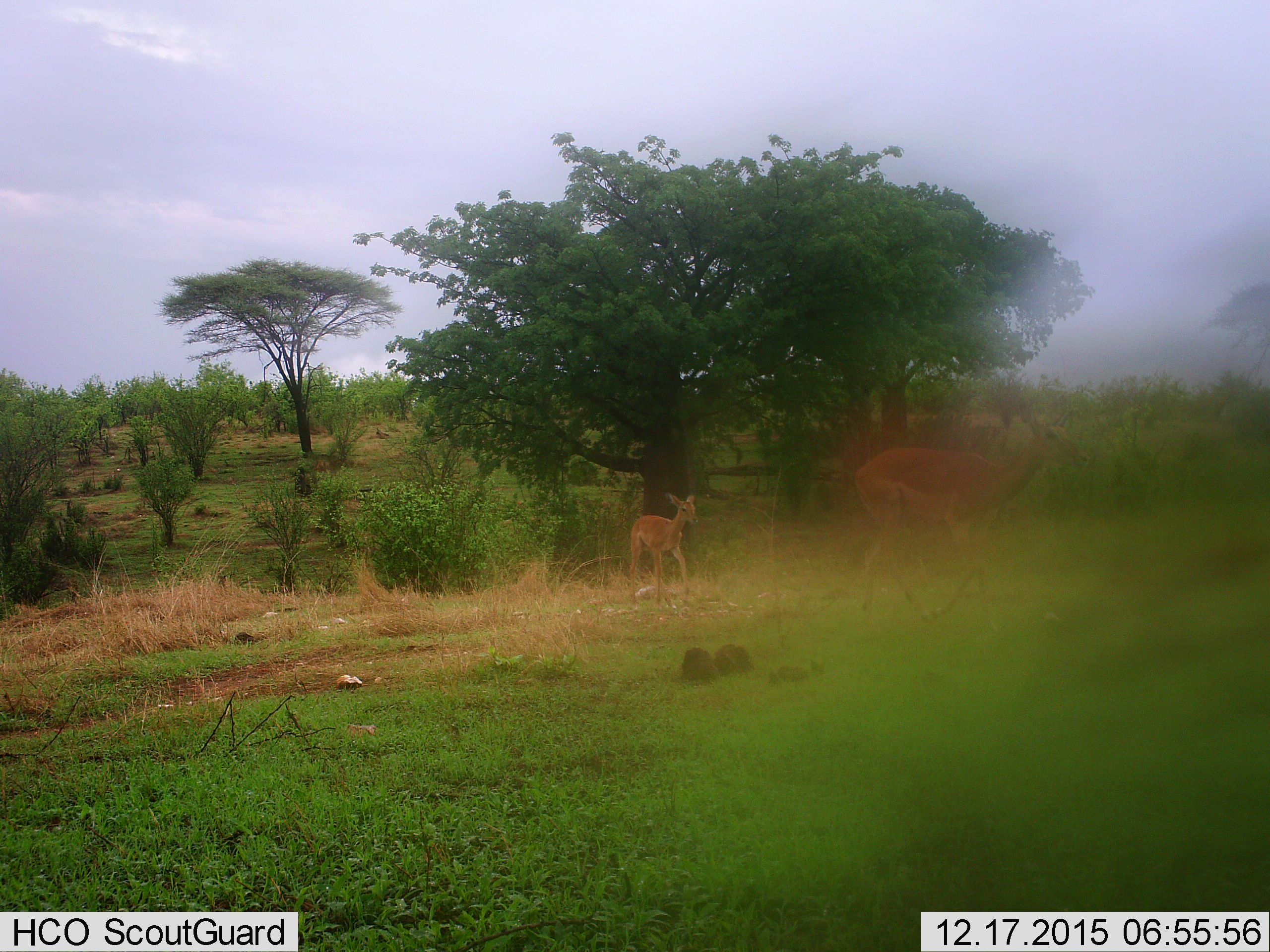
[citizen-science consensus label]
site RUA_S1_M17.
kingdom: Animalia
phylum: Chordata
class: Mammalia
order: Artiodactyla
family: Bovidae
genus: Aepyceros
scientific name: Aepyceros melampus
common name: impala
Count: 2.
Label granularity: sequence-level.